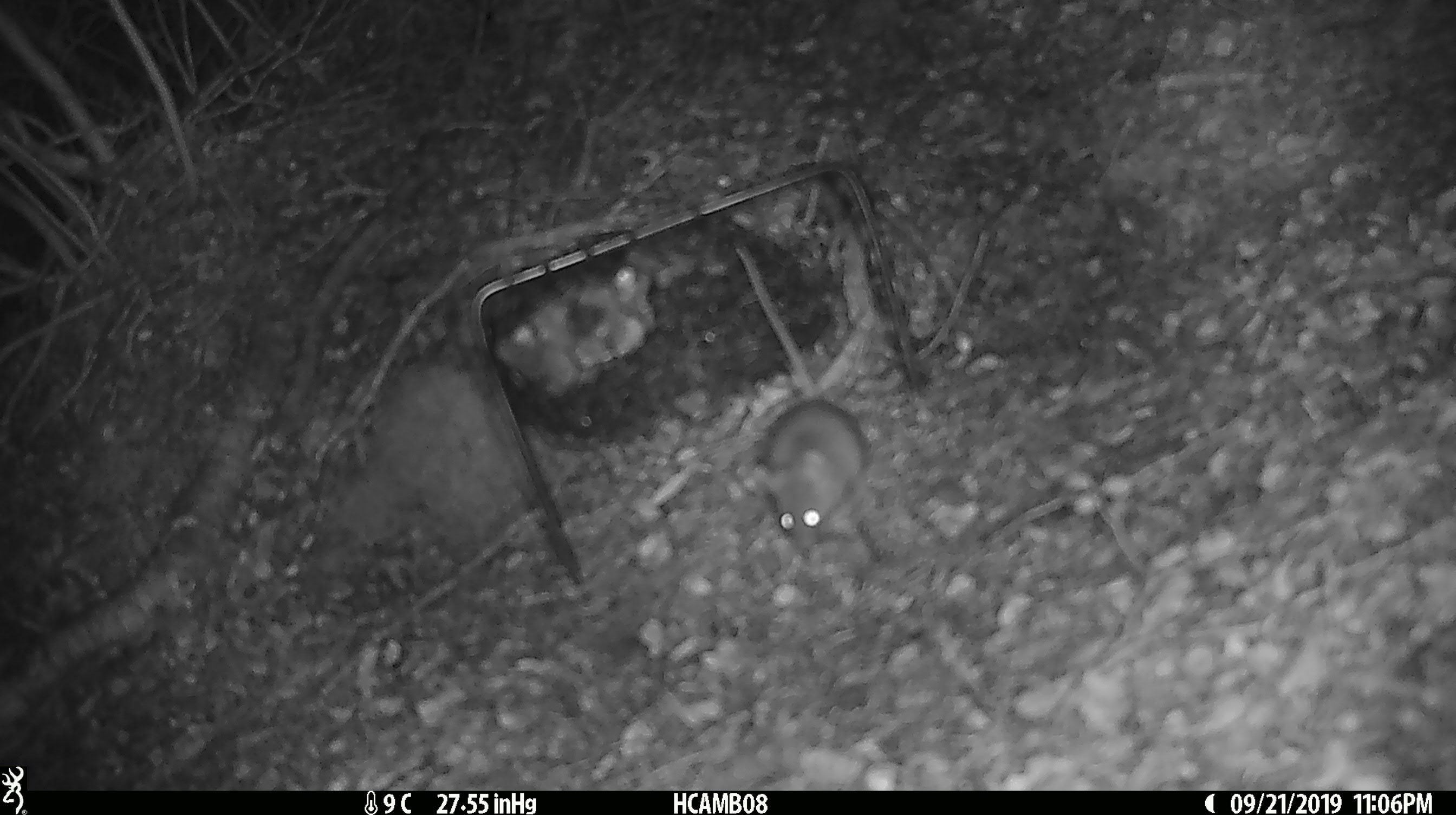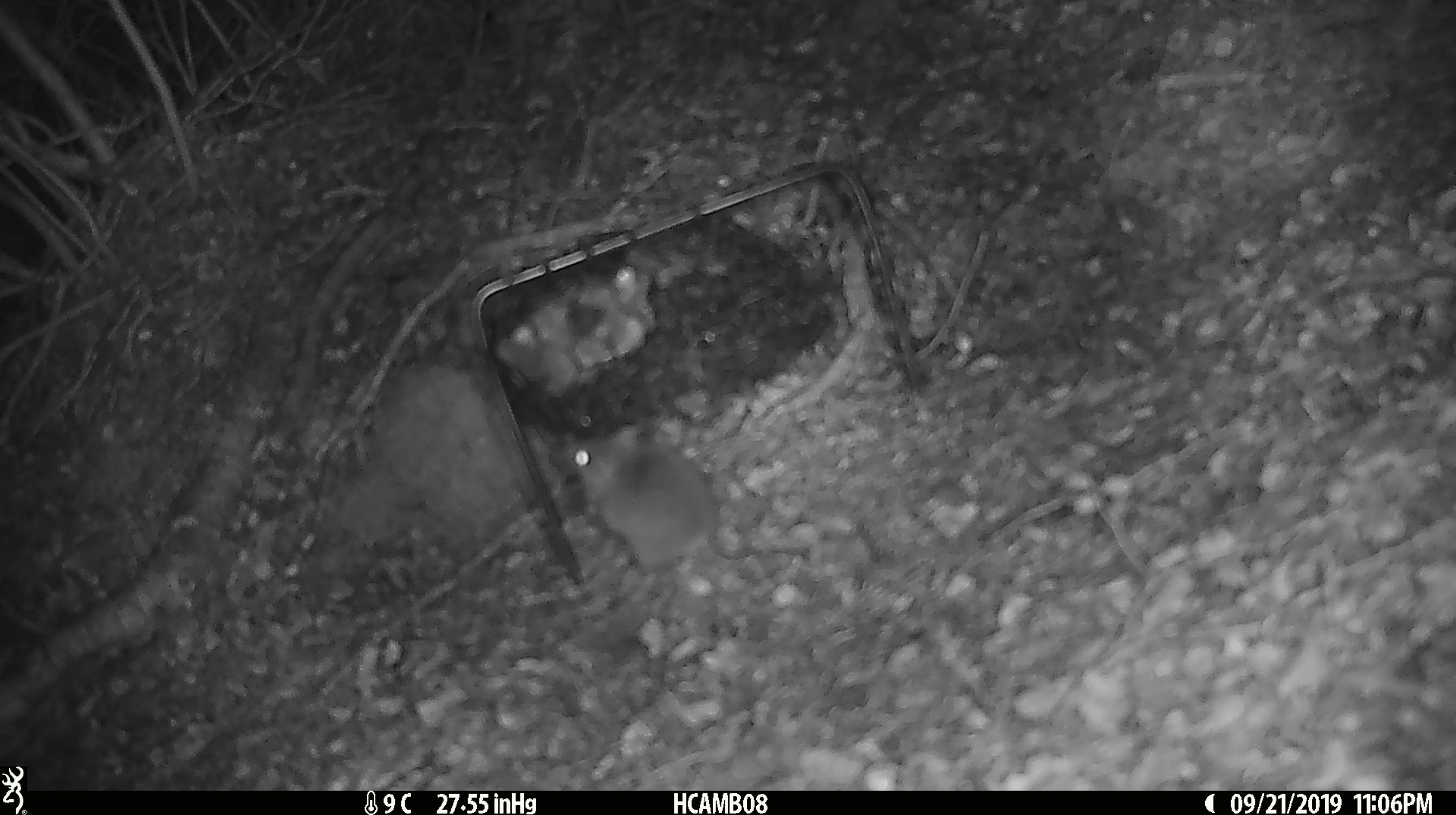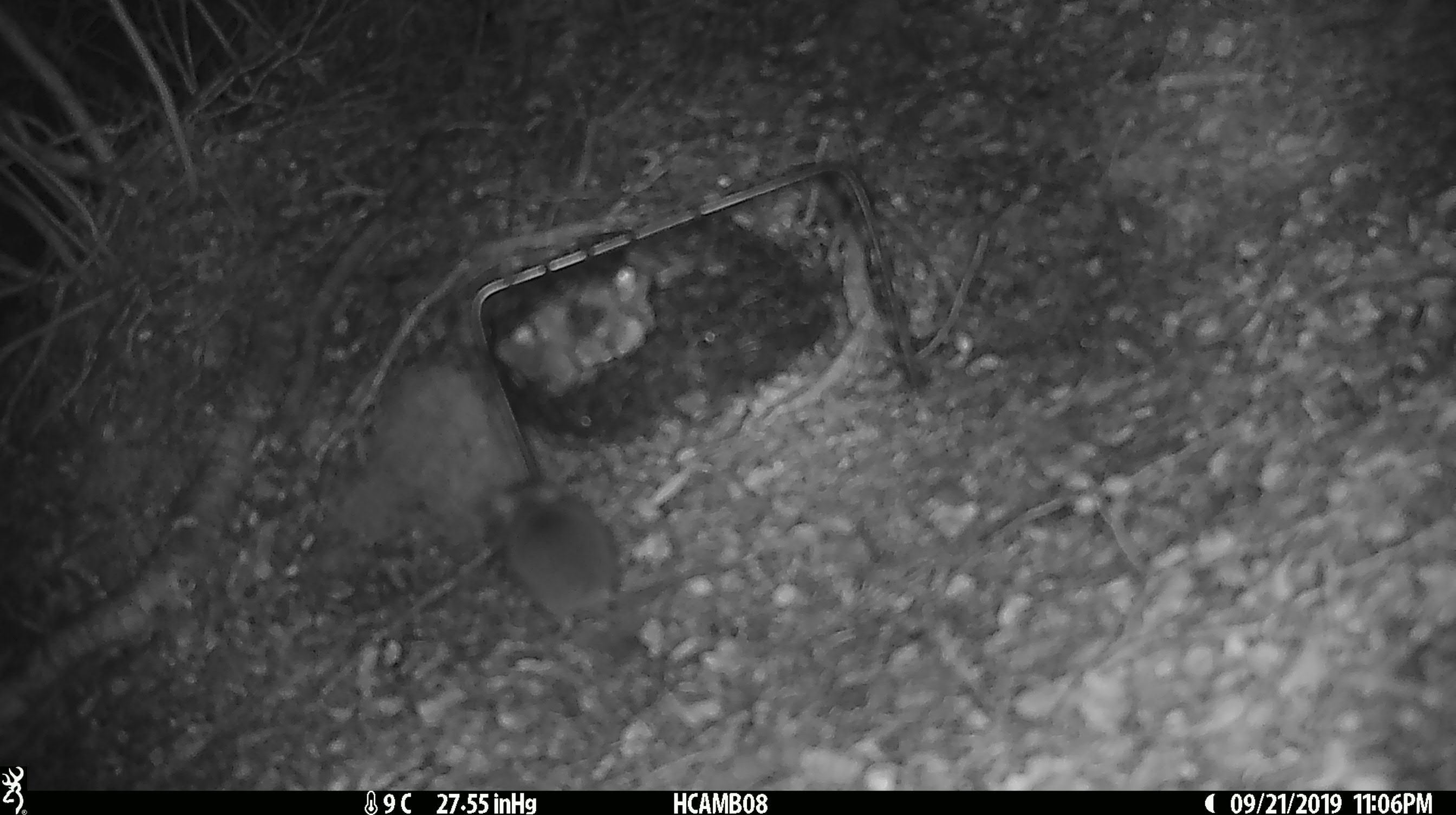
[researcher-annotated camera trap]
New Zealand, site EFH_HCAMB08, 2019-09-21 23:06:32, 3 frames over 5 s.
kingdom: Animalia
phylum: Chordata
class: Mammalia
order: Rodentia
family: Muridae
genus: Mus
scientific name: Mus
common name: mouse